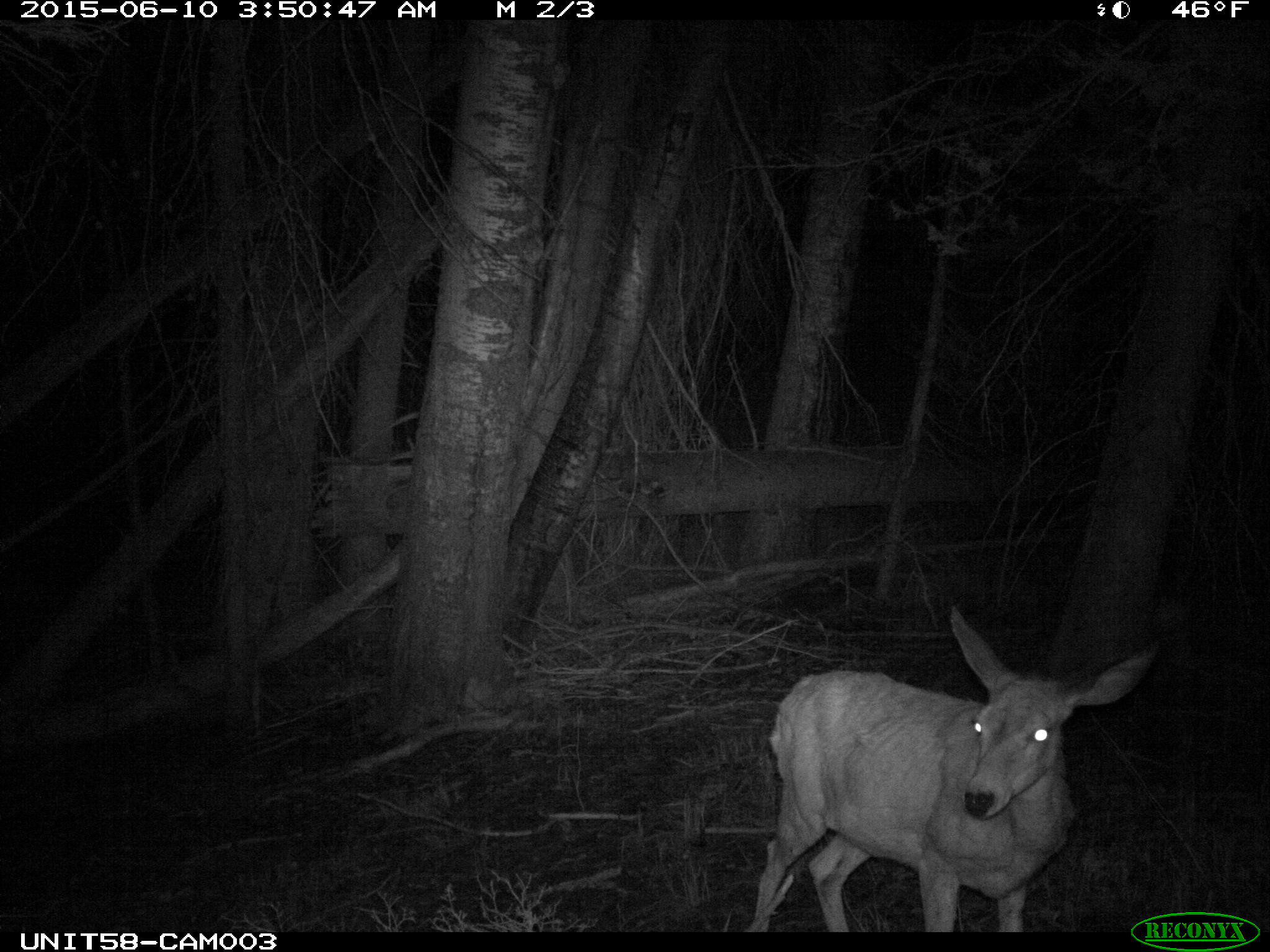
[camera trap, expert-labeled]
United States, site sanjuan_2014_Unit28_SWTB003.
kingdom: Animalia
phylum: Chordata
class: Mammalia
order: Artiodactyla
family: Cervidae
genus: Odocoileus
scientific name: Odocoileus hemionus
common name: mule deer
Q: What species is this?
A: Odocoileus hemionus (mule deer).